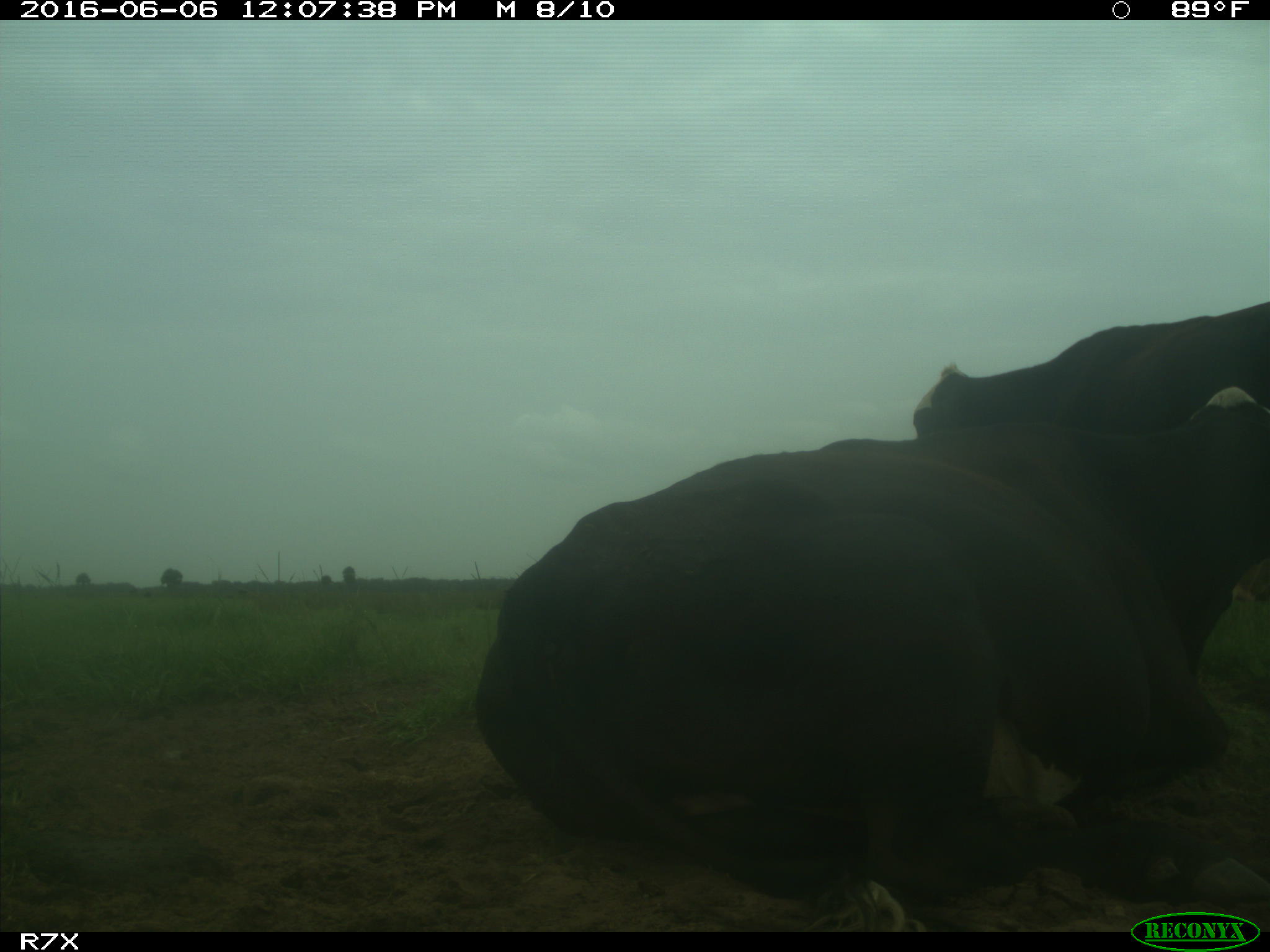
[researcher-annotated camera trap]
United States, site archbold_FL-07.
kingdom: Animalia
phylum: Chordata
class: Mammalia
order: Artiodactyla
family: Bovidae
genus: Bos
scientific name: Bos taurus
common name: domestic cow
Bos taurus (domestic cow).